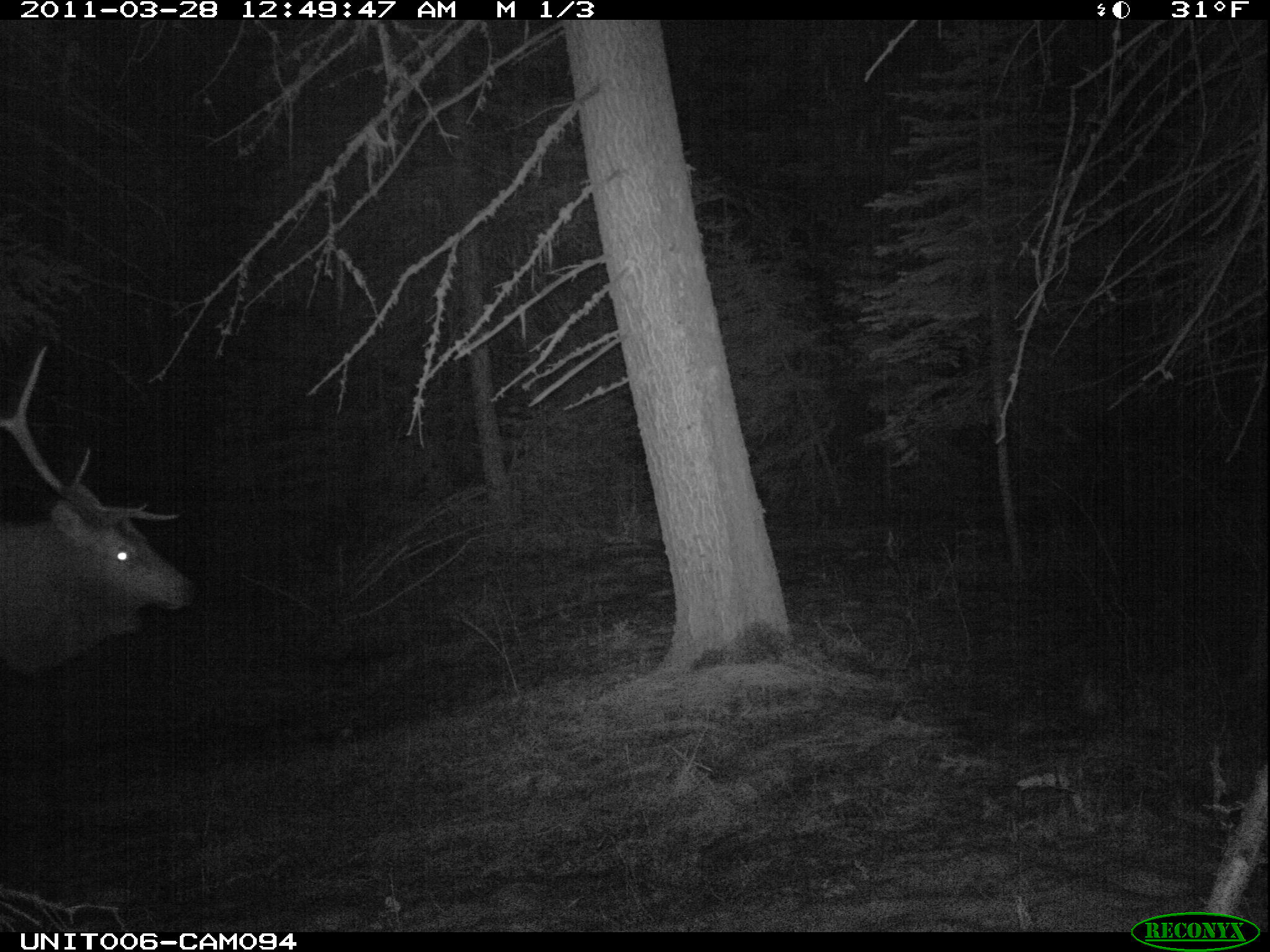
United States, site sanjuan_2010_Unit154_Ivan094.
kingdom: Animalia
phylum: Chordata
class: Mammalia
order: Artiodactyla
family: Cervidae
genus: Cervus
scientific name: Cervus elaphus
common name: red deer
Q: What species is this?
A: Cervus elaphus (red deer).